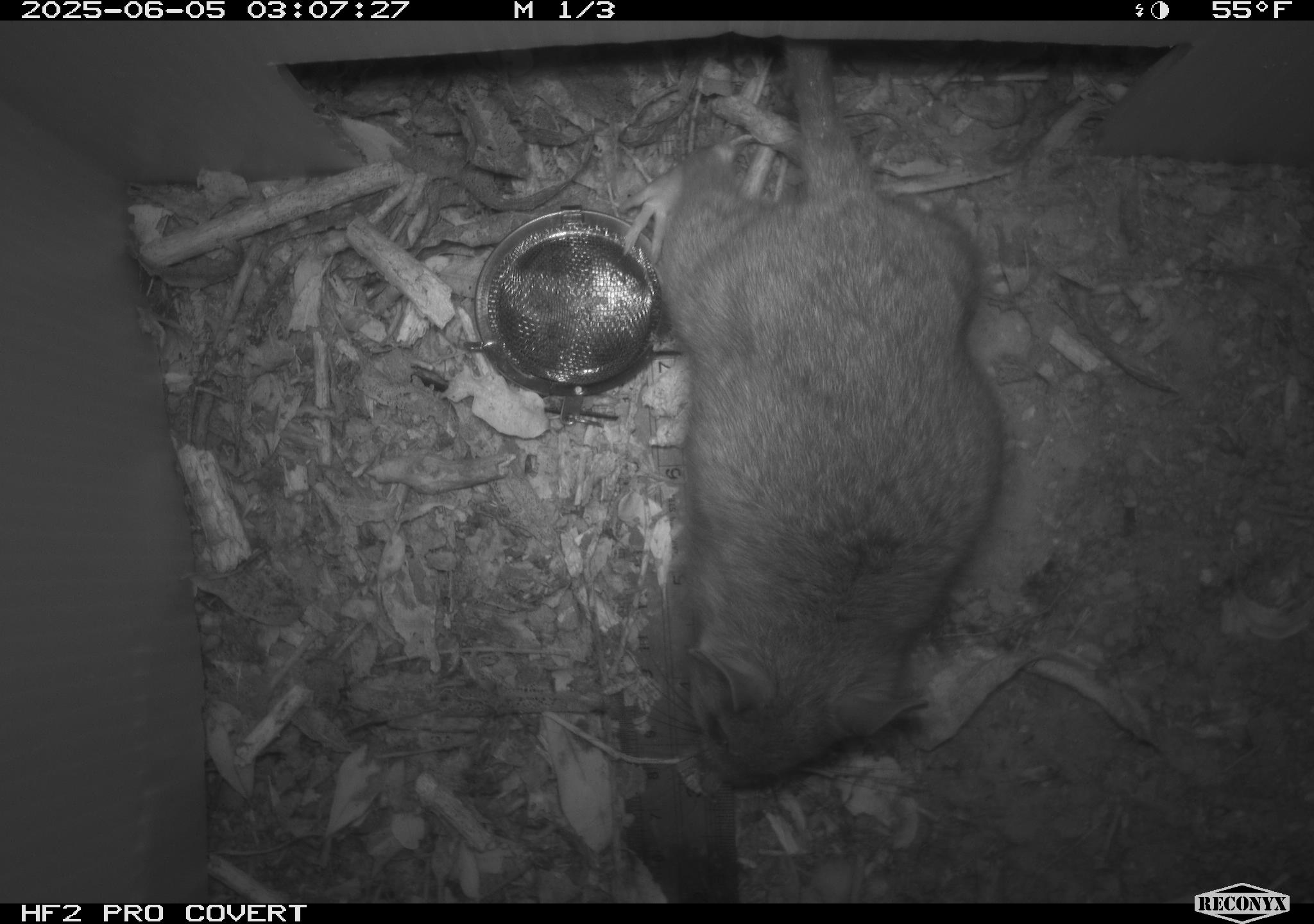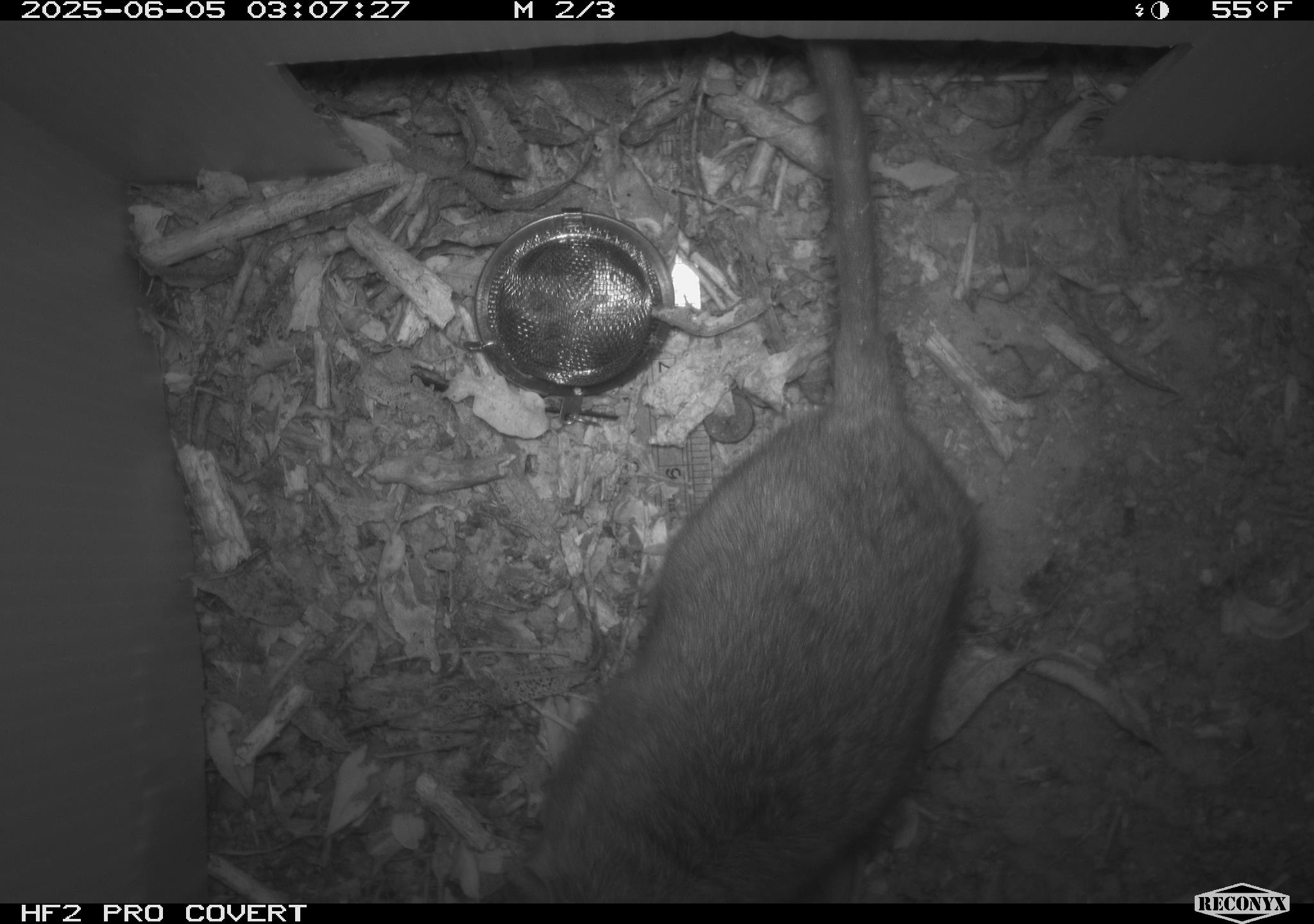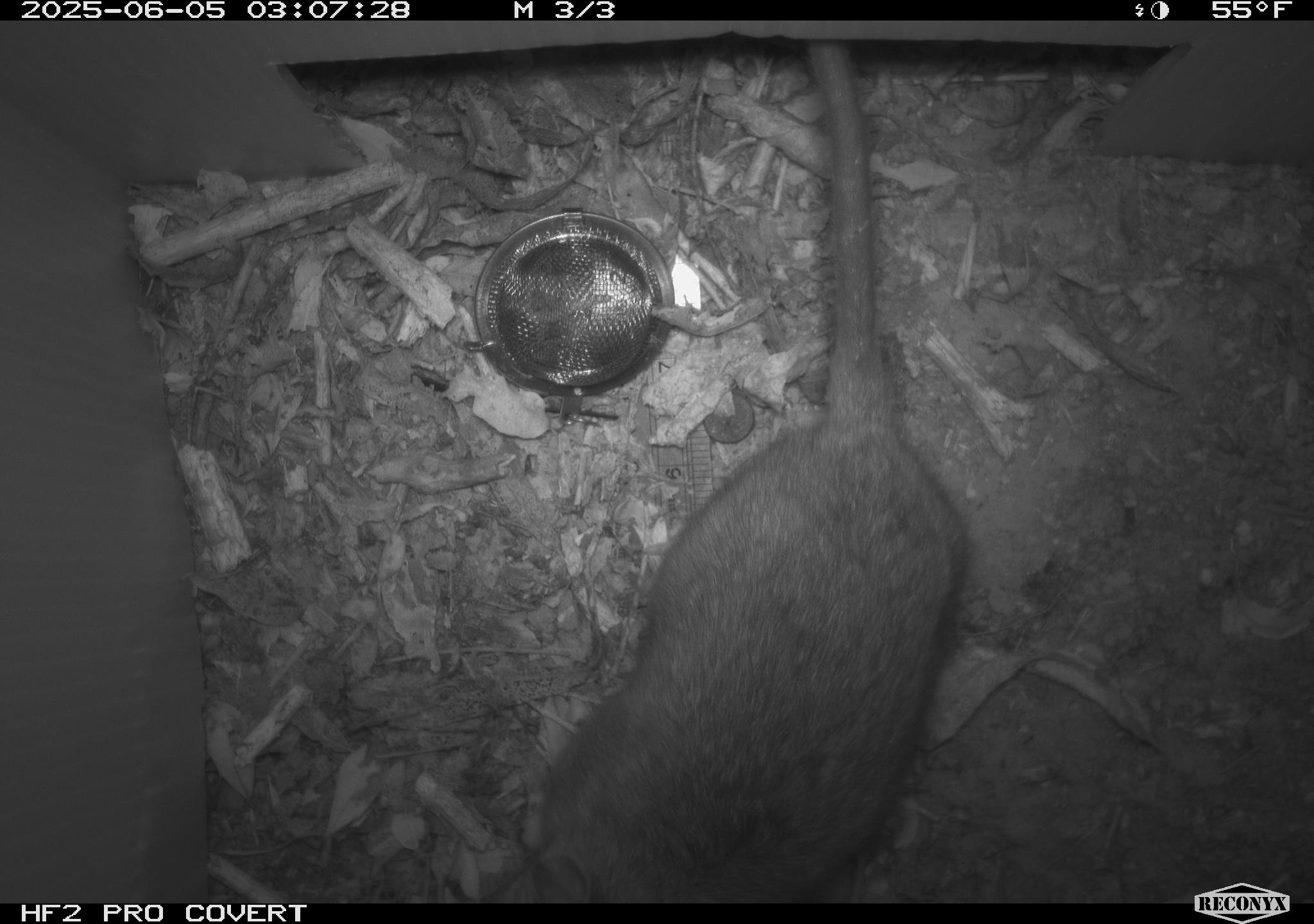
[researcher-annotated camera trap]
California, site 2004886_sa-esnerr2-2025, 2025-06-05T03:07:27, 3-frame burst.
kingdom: Animalia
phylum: Chordata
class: Mammalia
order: Rodentia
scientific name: Rodentia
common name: rodent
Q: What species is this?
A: Rodent (Rodentia).